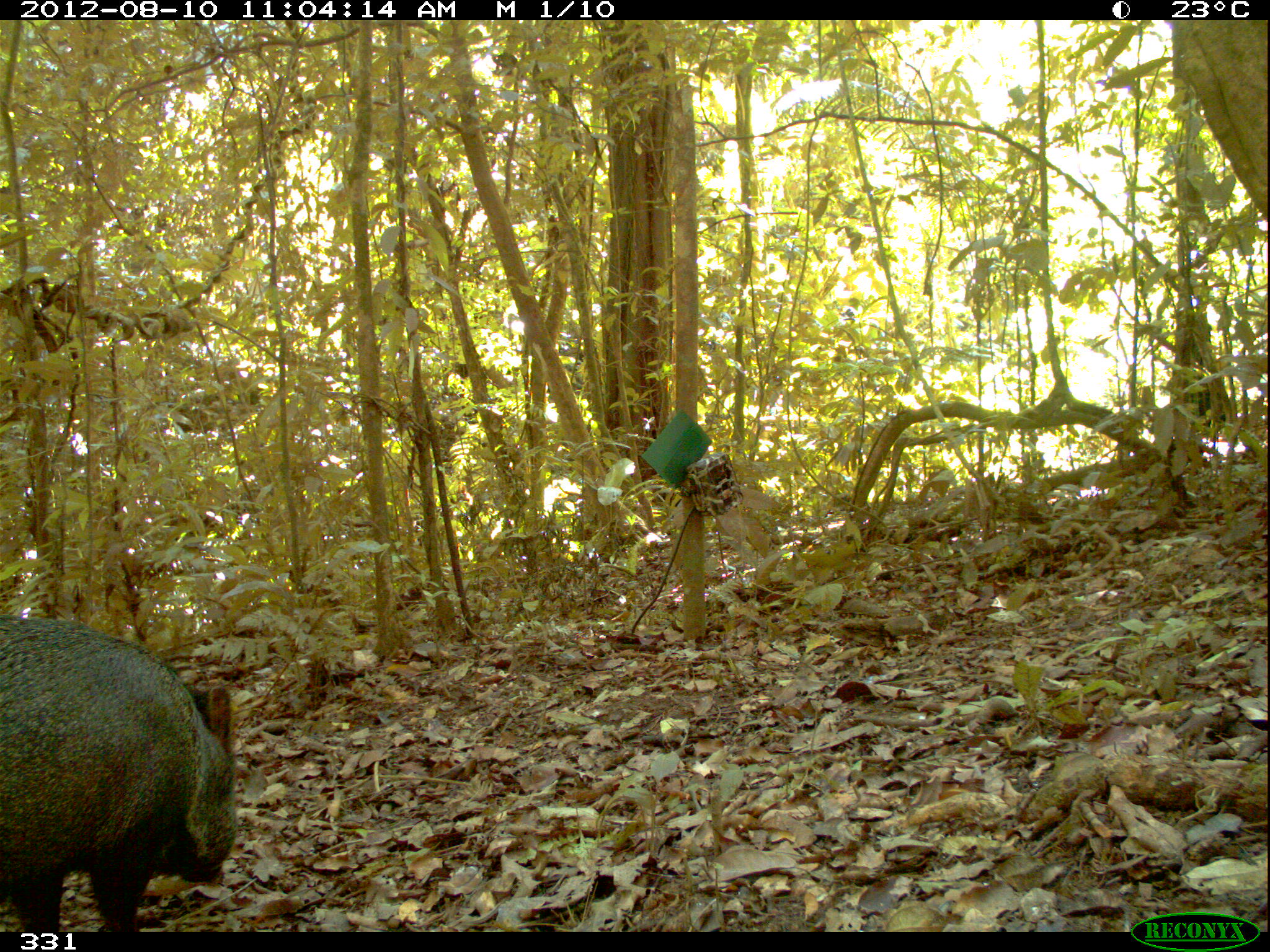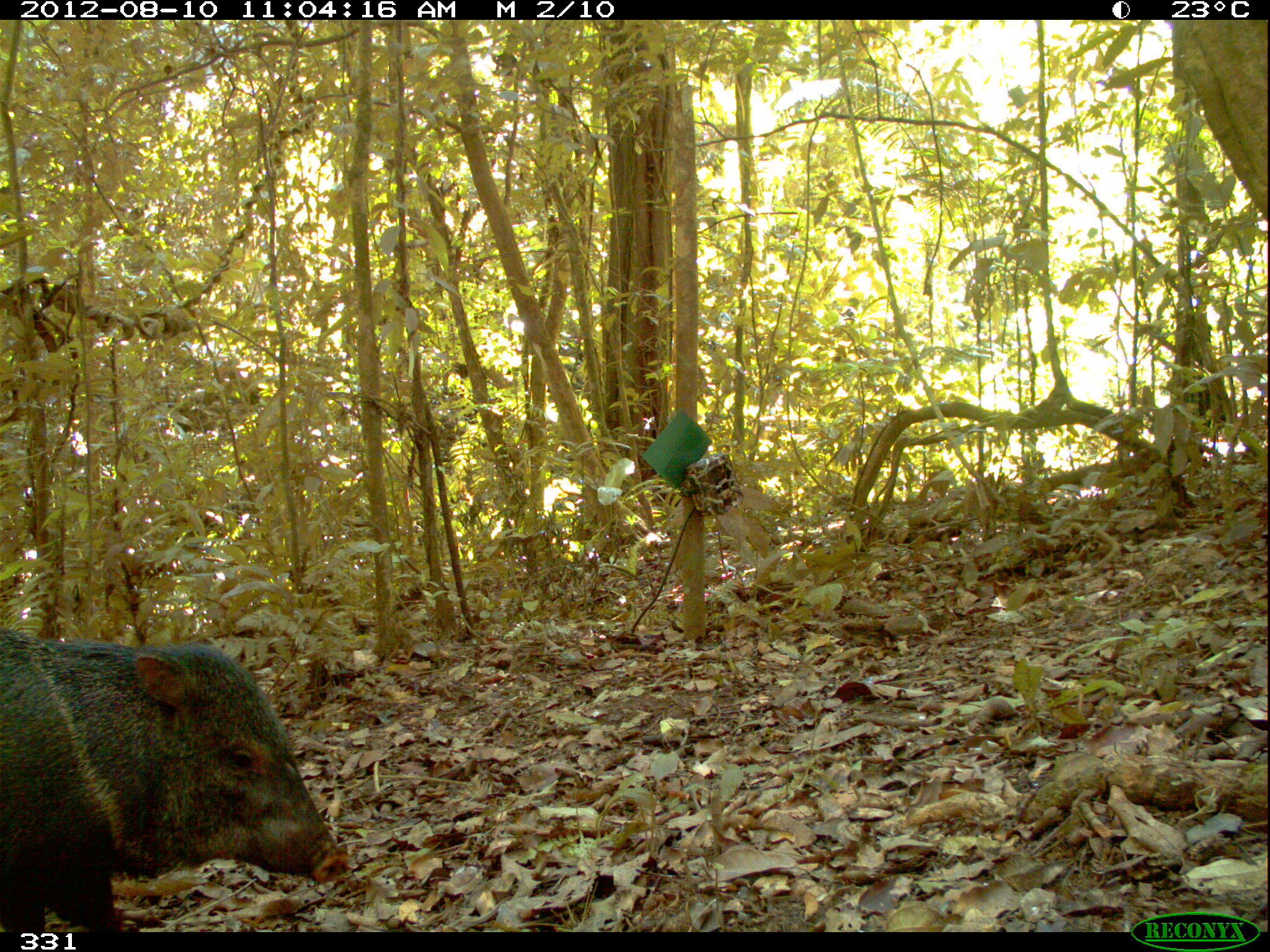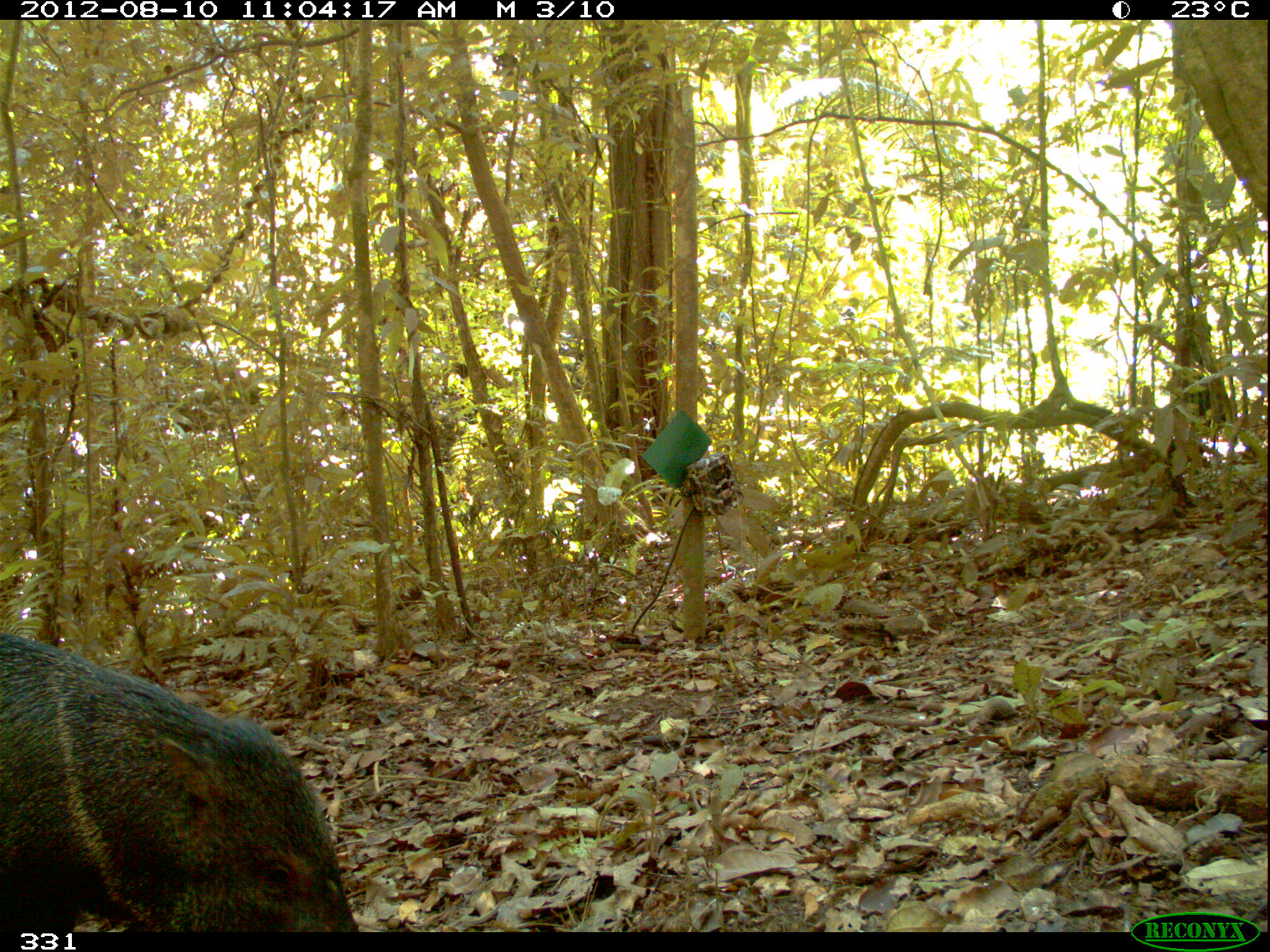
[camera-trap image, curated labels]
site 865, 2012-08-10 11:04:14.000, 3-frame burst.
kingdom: Animalia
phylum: Chordata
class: Mammalia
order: Artiodactyla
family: Tayassuidae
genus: Pecari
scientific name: Pecari tajacu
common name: collared peccary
Pecari tajacu (collared peccary).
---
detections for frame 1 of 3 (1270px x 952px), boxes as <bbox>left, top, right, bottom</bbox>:
pecari tajacu: <bbox>0, 611, 242, 932</bbox>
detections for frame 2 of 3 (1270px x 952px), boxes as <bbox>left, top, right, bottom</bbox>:
pecari tajacu: <bbox>0, 637, 349, 930</bbox>